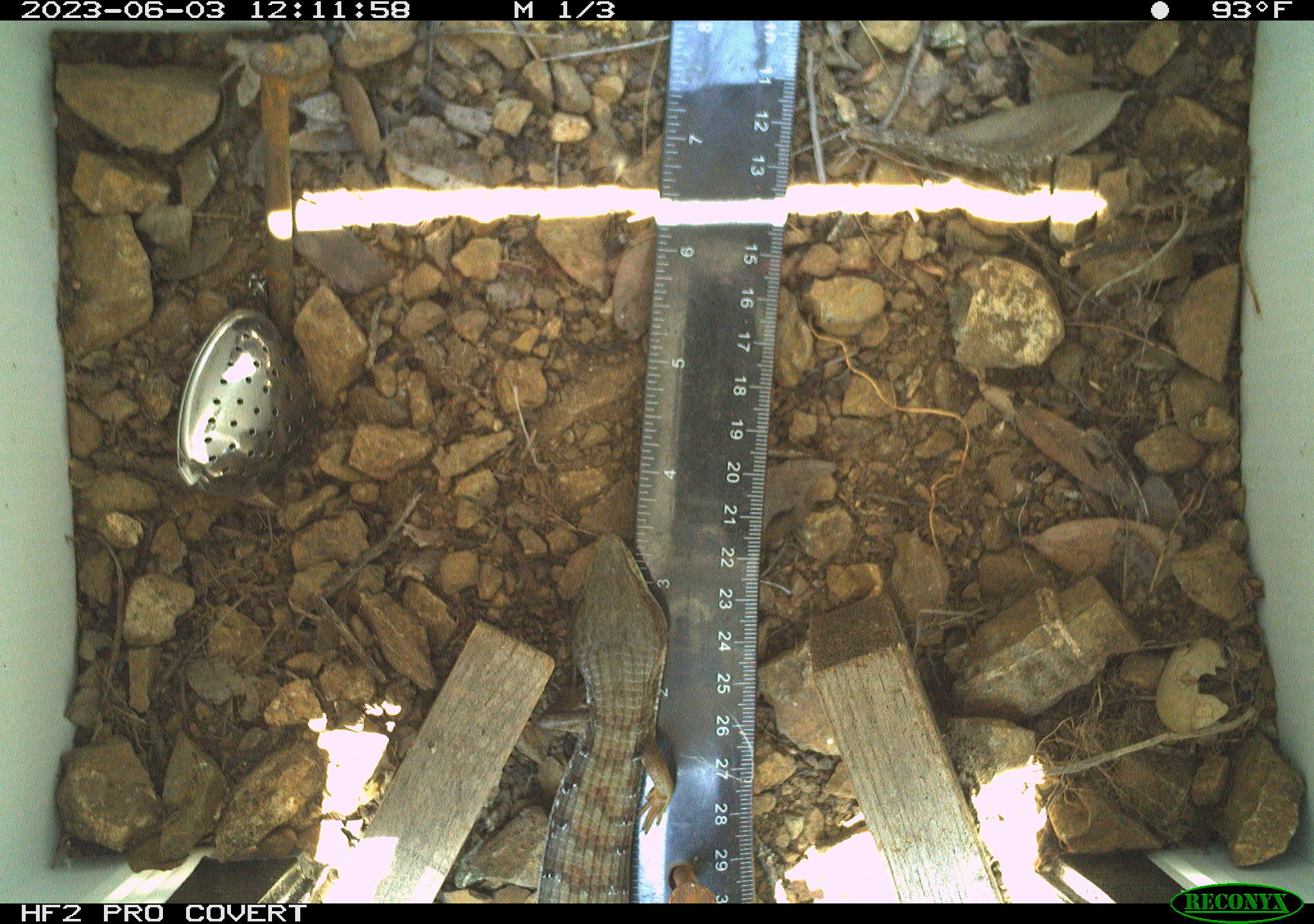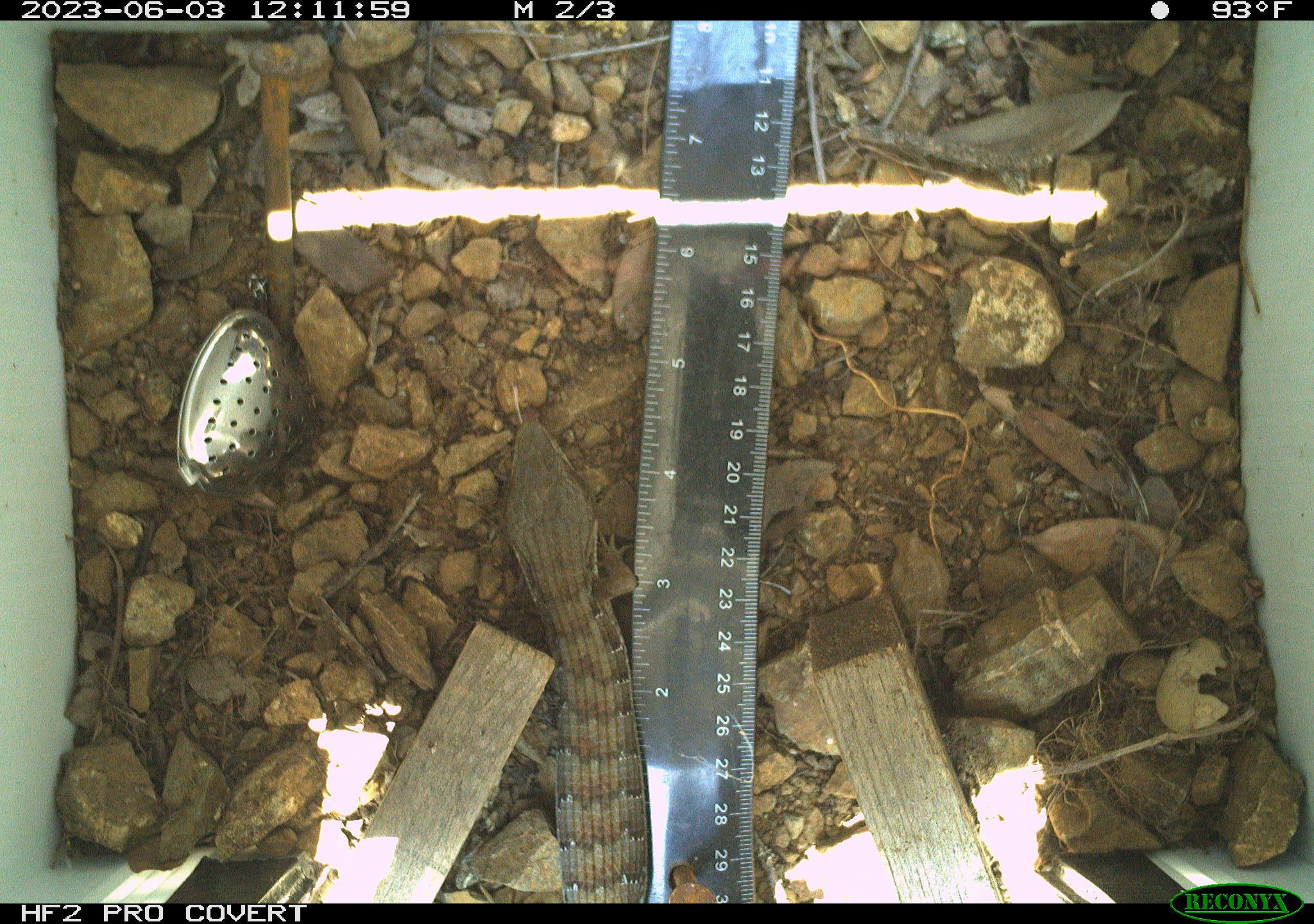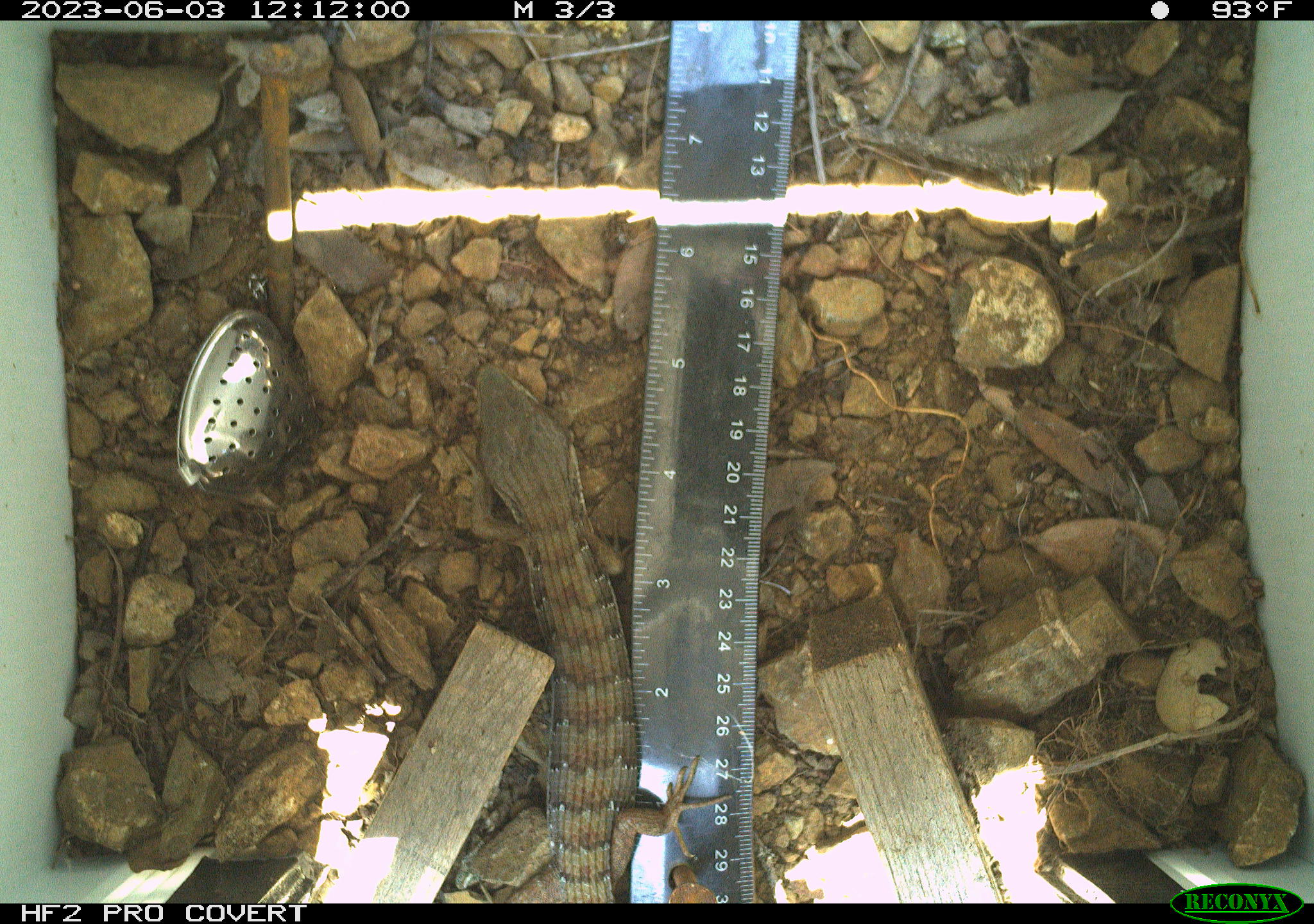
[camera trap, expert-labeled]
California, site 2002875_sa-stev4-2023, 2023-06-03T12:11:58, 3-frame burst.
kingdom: Animalia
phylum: Chordata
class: Reptilia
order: Squamata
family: Anguidae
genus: Elgaria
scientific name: Elgaria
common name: alligator lizards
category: elgaria species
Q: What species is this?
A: Elgaria species (alligator lizards) (Elgaria).